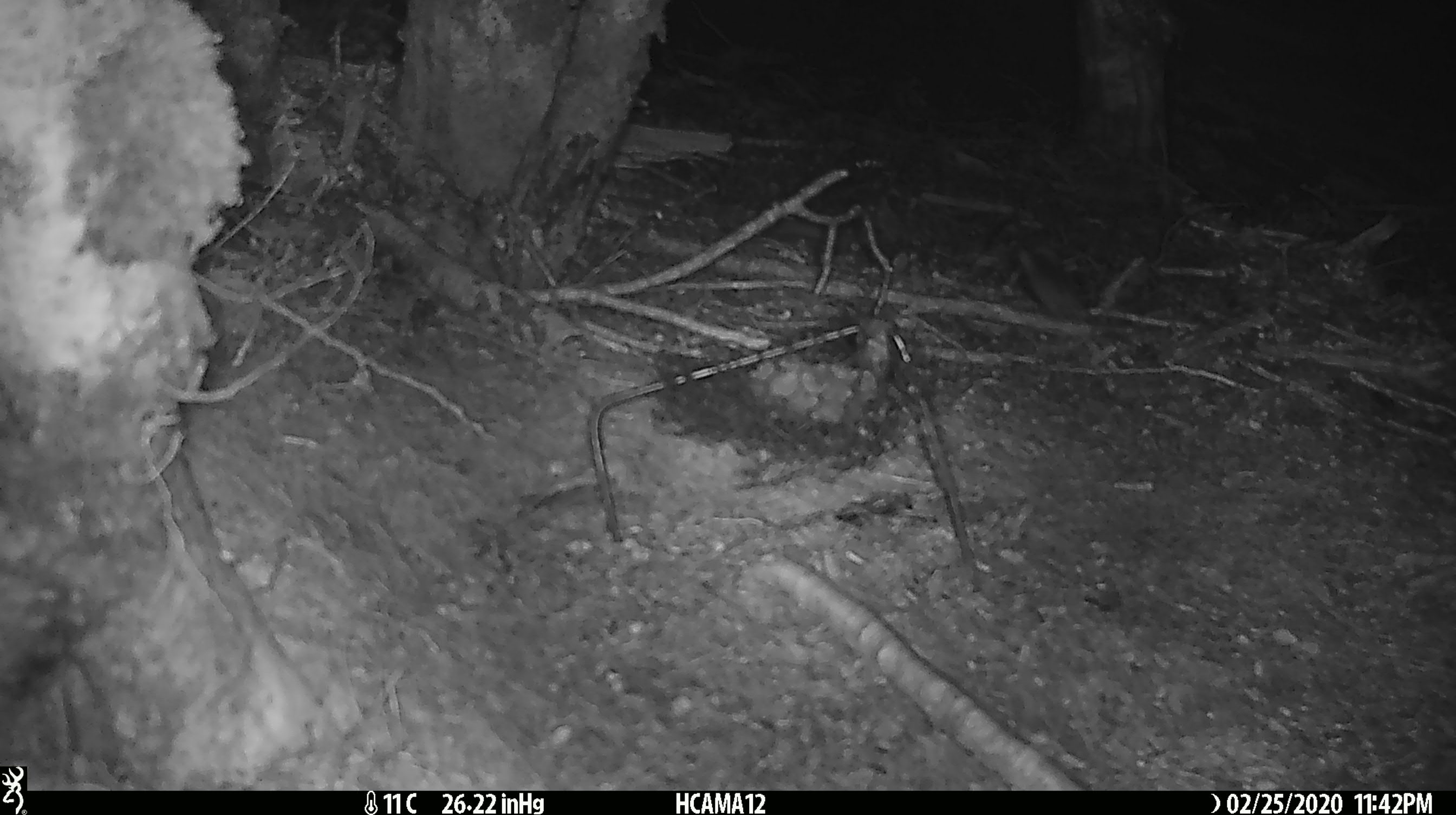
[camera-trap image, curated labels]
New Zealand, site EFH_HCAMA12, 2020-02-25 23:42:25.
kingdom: Animalia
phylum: Chordata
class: Mammalia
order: Rodentia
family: Muridae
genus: Mus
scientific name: Mus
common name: mouse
Mouse (Mus).